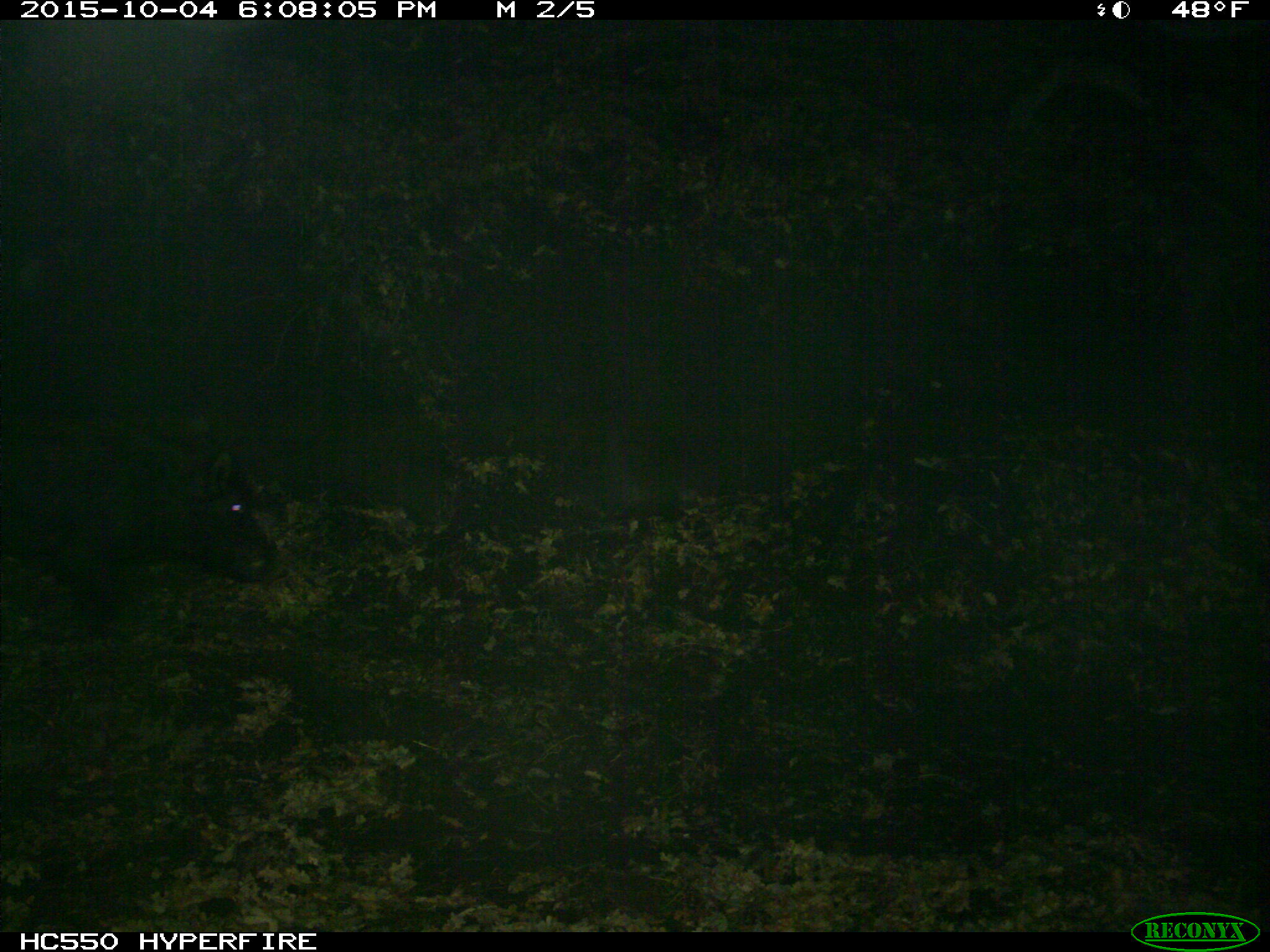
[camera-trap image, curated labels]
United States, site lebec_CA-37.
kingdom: Animalia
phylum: Chordata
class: Mammalia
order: Artiodactyla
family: Suidae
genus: Sus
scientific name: Sus scrofa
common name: wild boar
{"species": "Sus scrofa (wild boar)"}